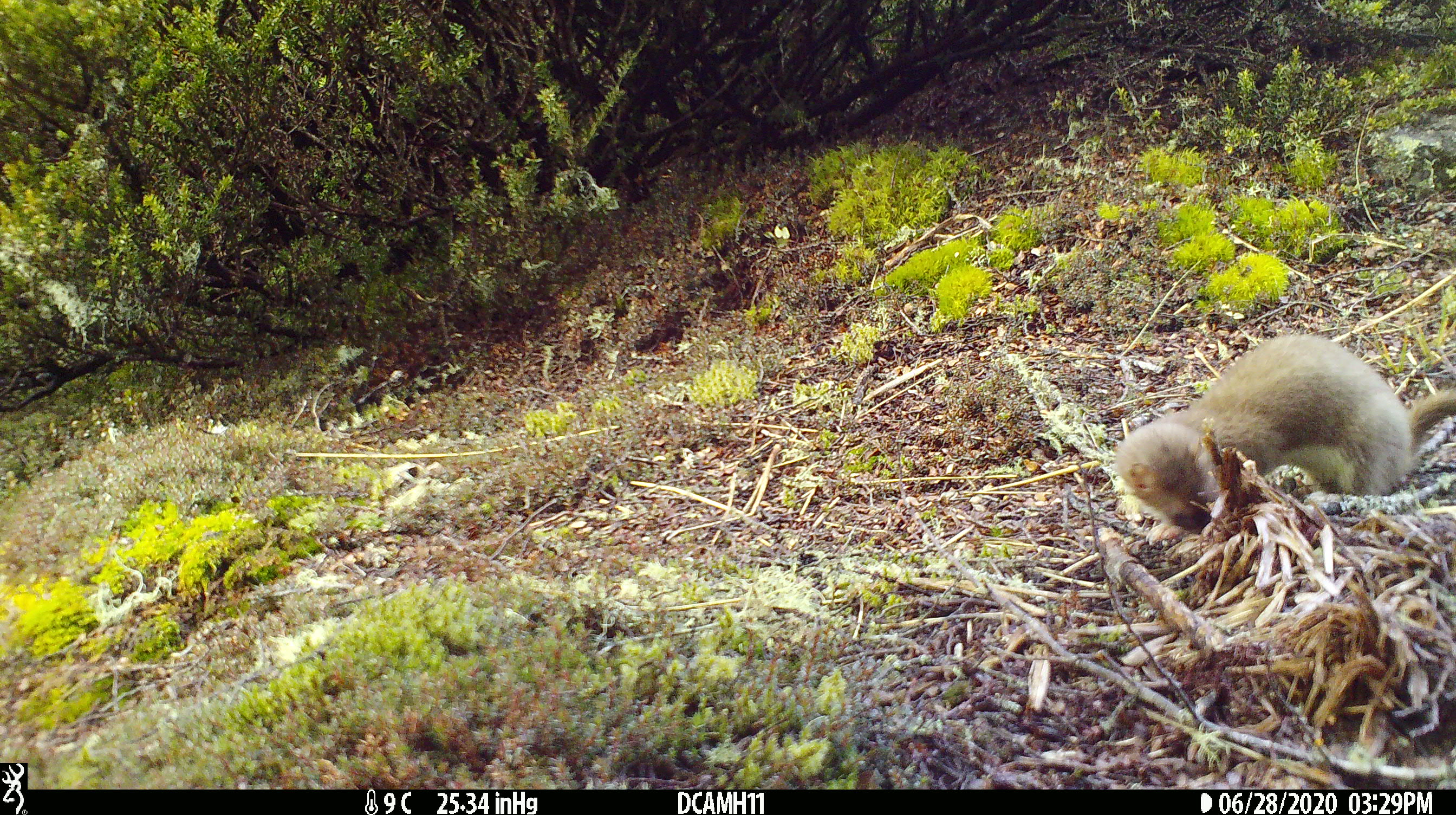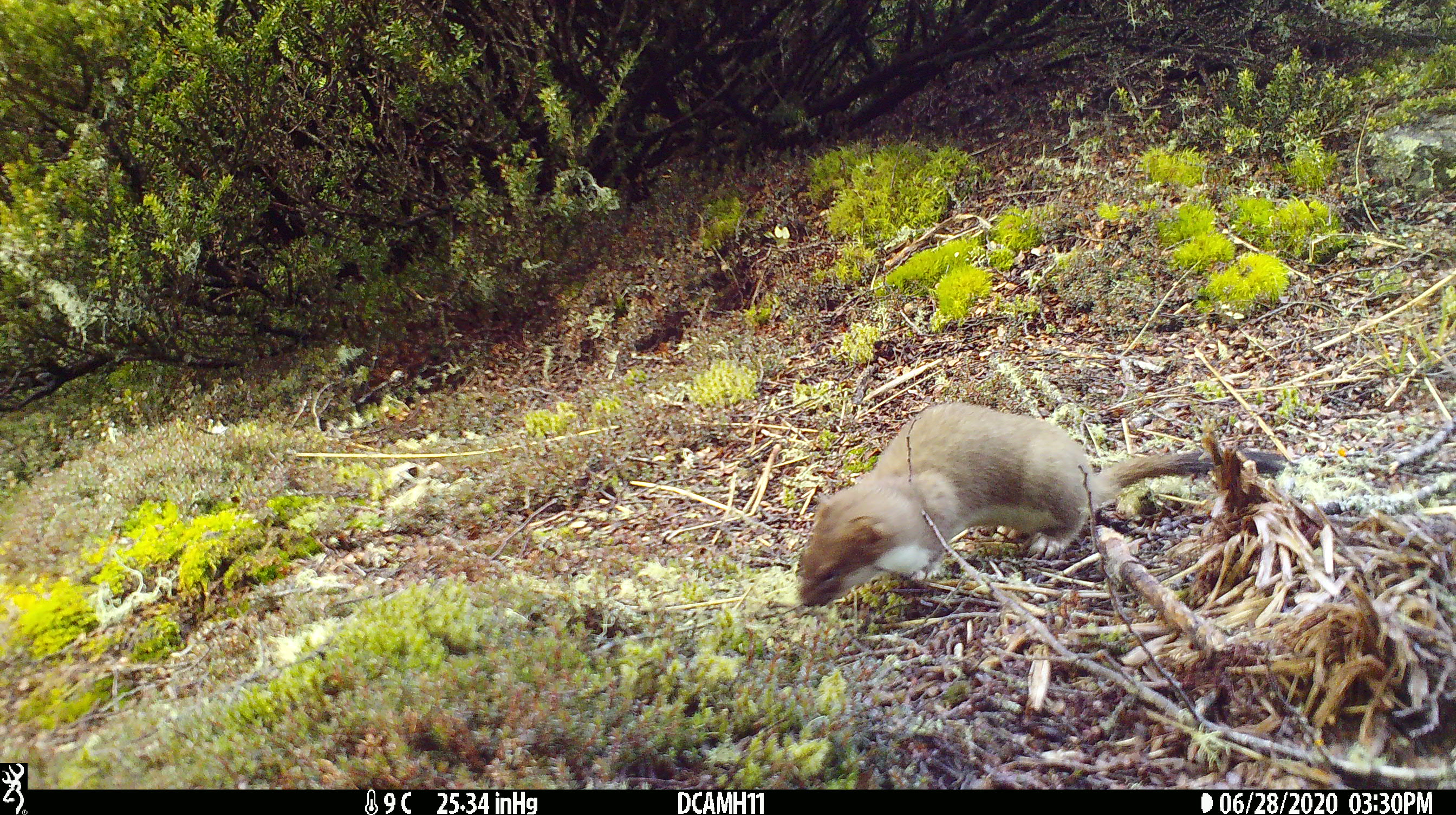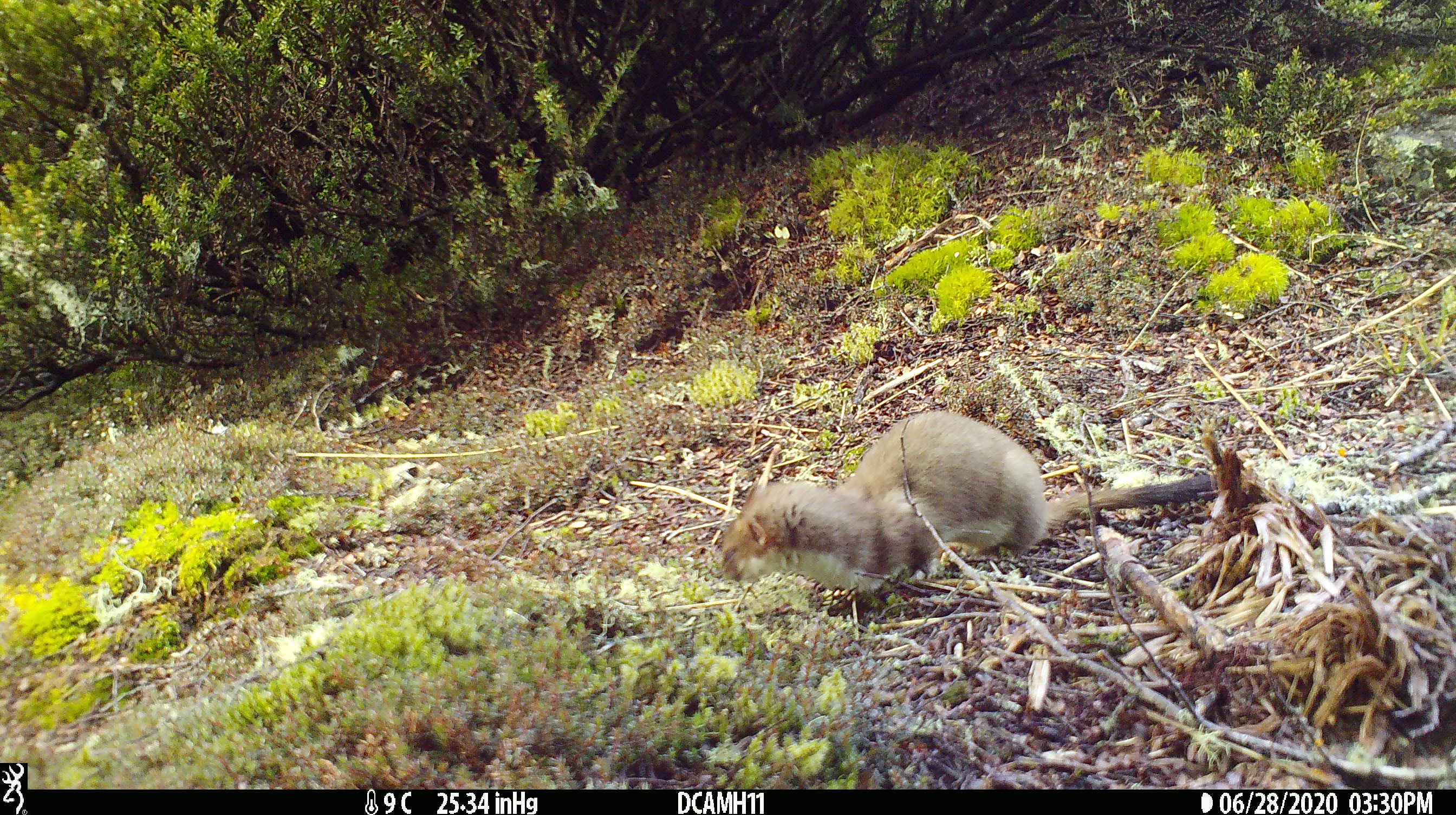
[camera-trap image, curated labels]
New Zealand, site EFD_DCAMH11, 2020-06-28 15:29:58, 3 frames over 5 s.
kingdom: Animalia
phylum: Chordata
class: Mammalia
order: Carnivora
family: Mustelidae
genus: Mustela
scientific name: Mustela erminea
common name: stoat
Stoat (Mustela erminea).